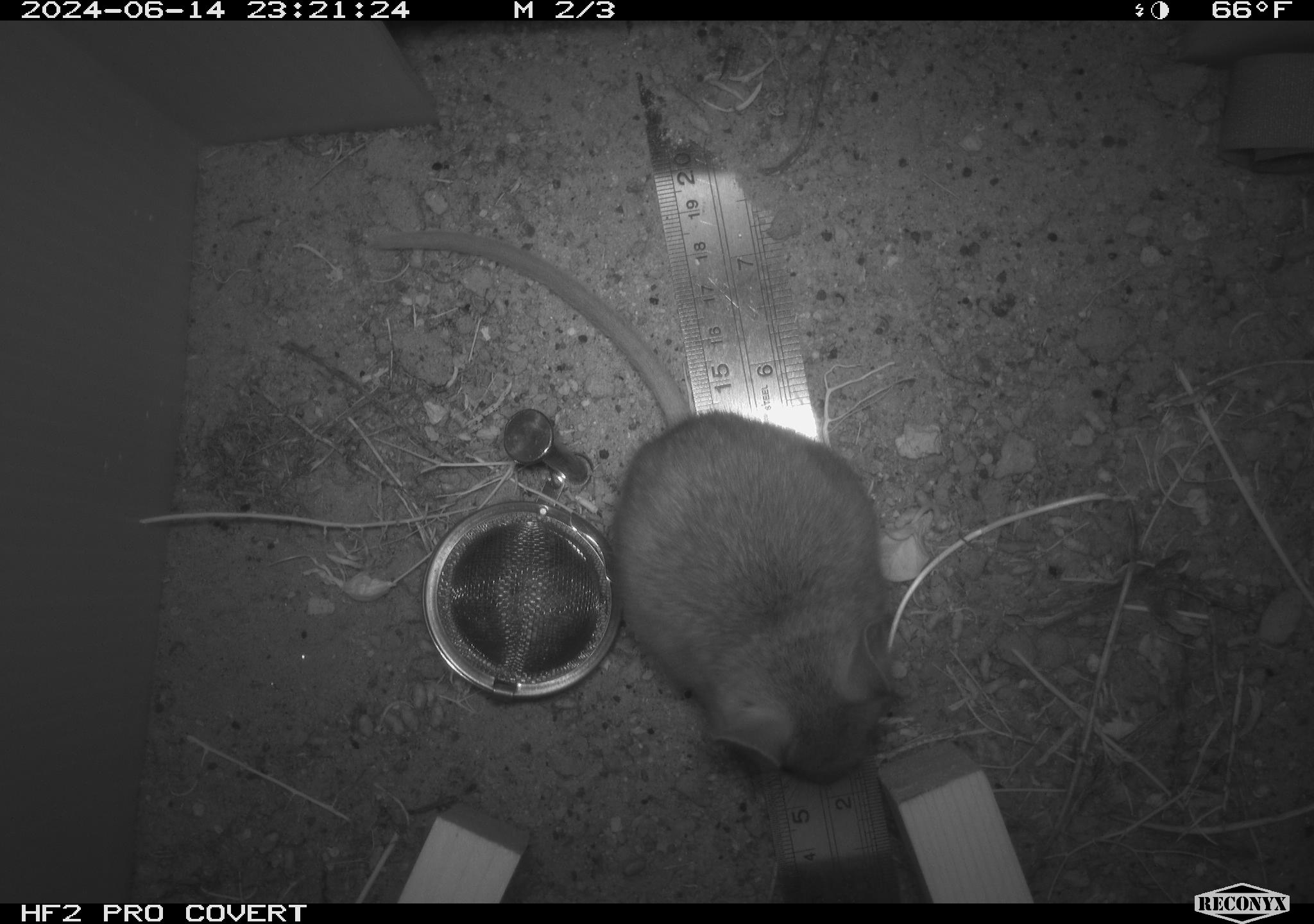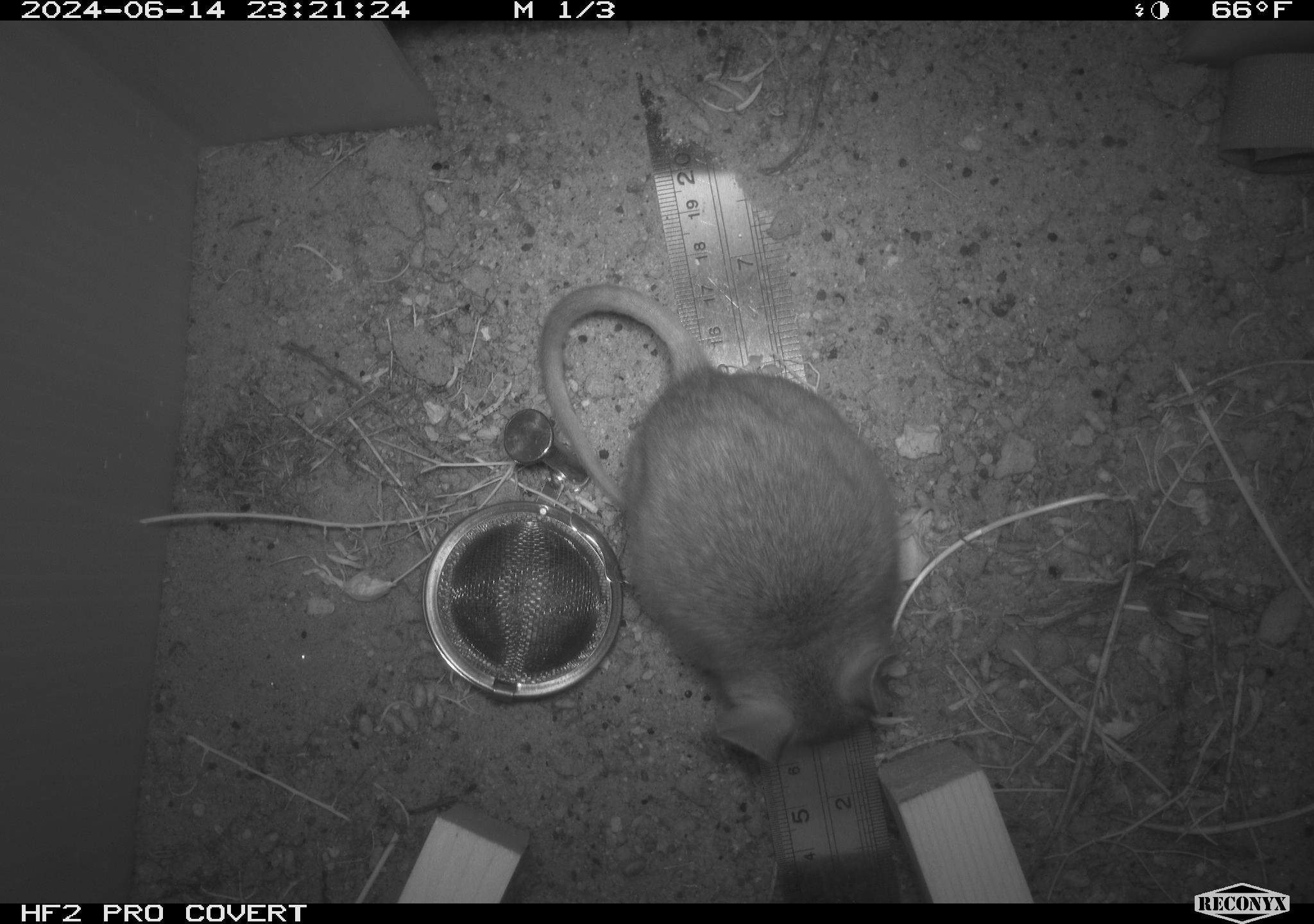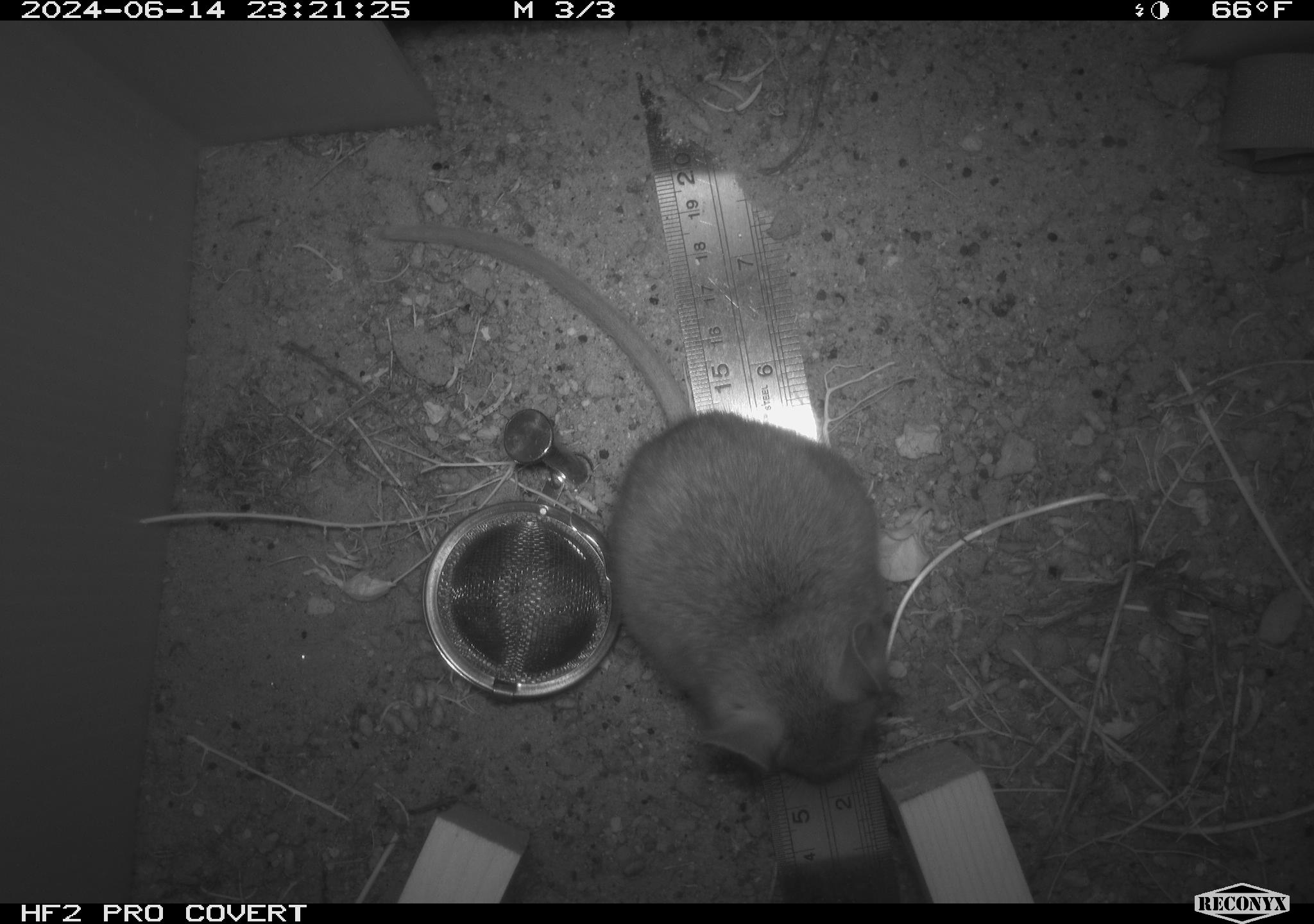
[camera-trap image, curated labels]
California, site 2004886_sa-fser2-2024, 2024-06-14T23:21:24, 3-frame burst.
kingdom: Animalia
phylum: Chordata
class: Mammalia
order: Rodentia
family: Cricetidae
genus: Neotoma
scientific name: Neotoma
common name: pack rat or woodrat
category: neotoma species